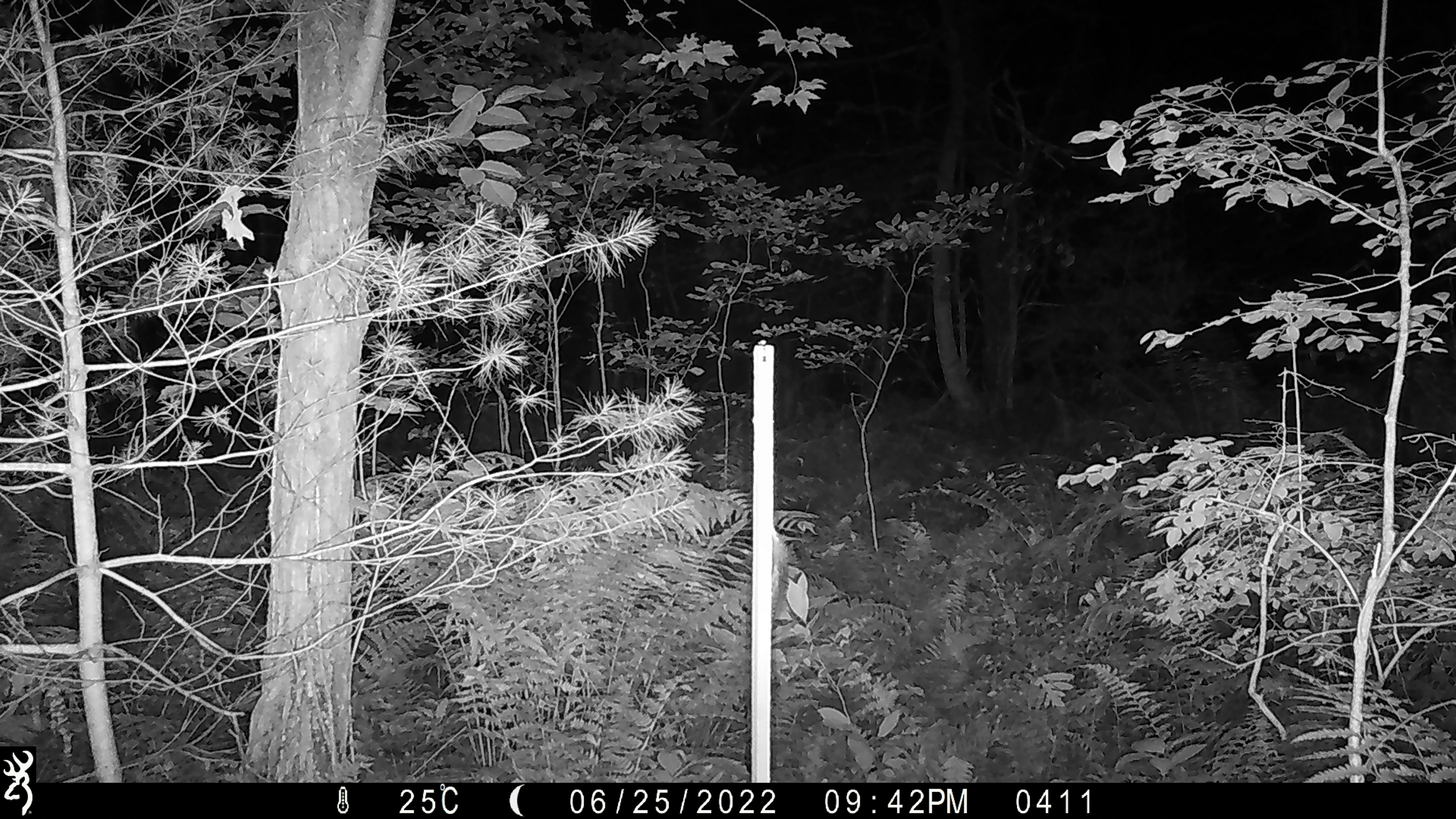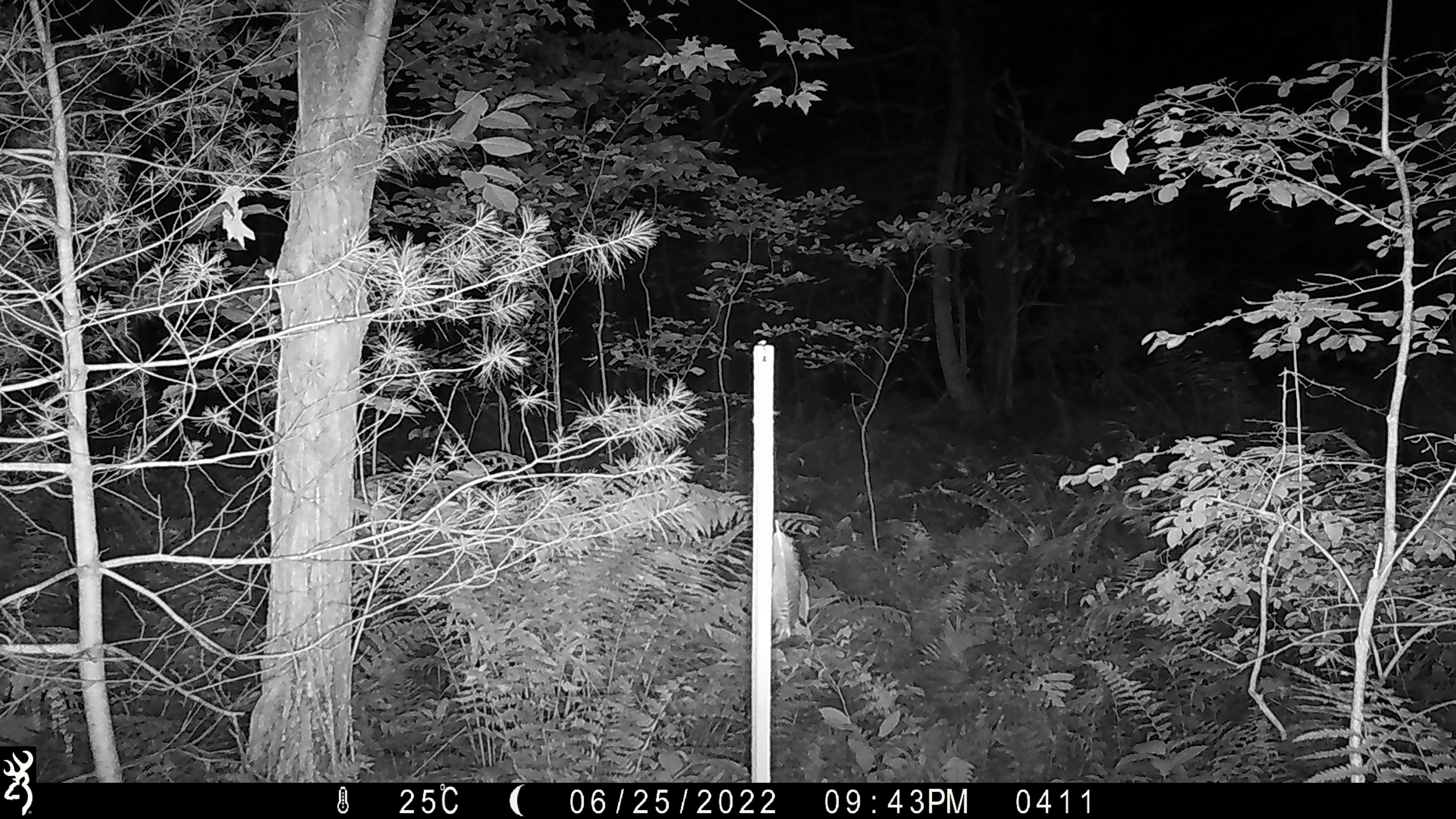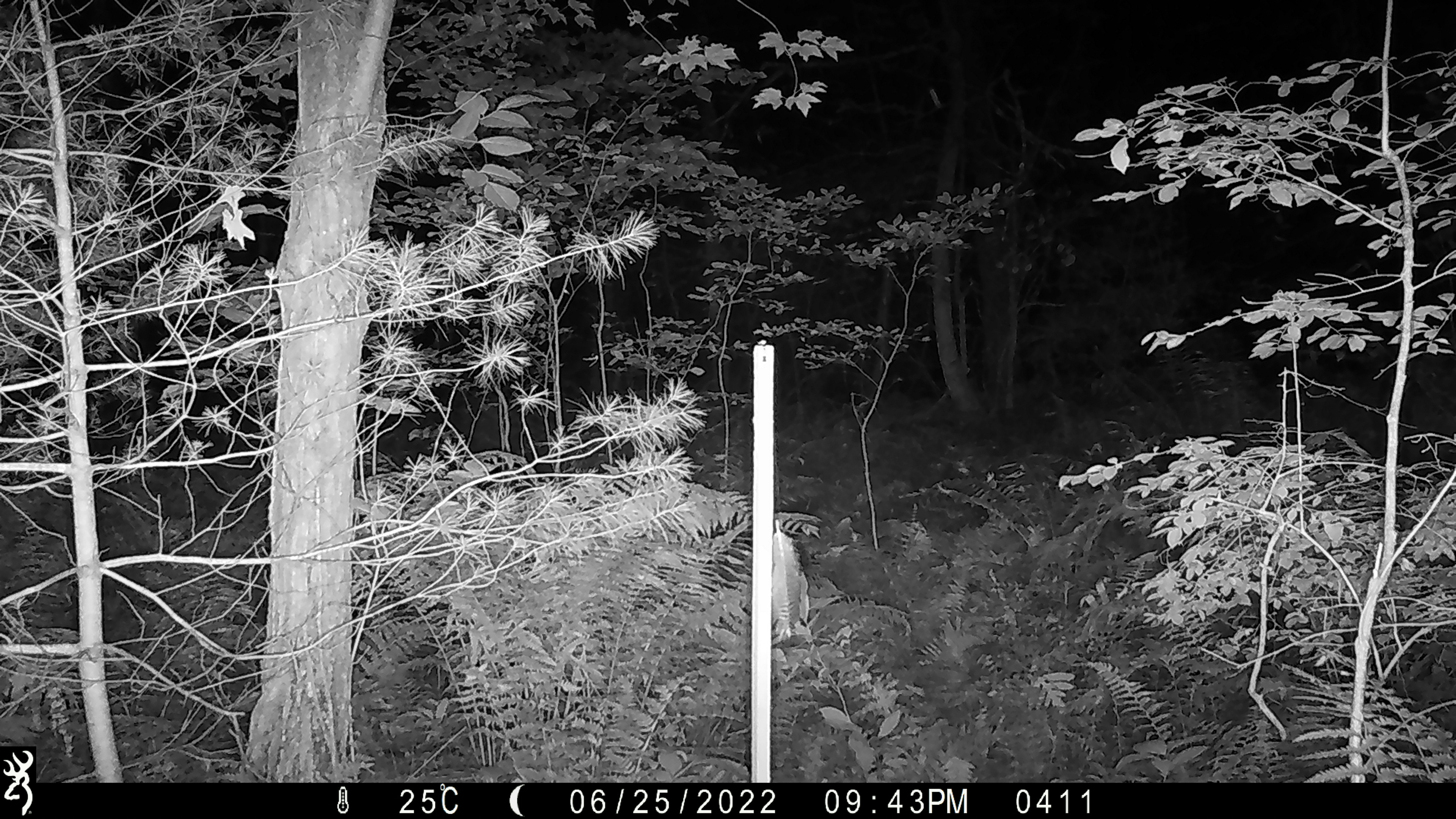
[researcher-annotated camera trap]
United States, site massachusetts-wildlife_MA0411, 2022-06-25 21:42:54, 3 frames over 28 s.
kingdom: Animalia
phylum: Chordata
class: Mammalia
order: Artiodactyla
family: Cervidae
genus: Alces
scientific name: Alces alces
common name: moose